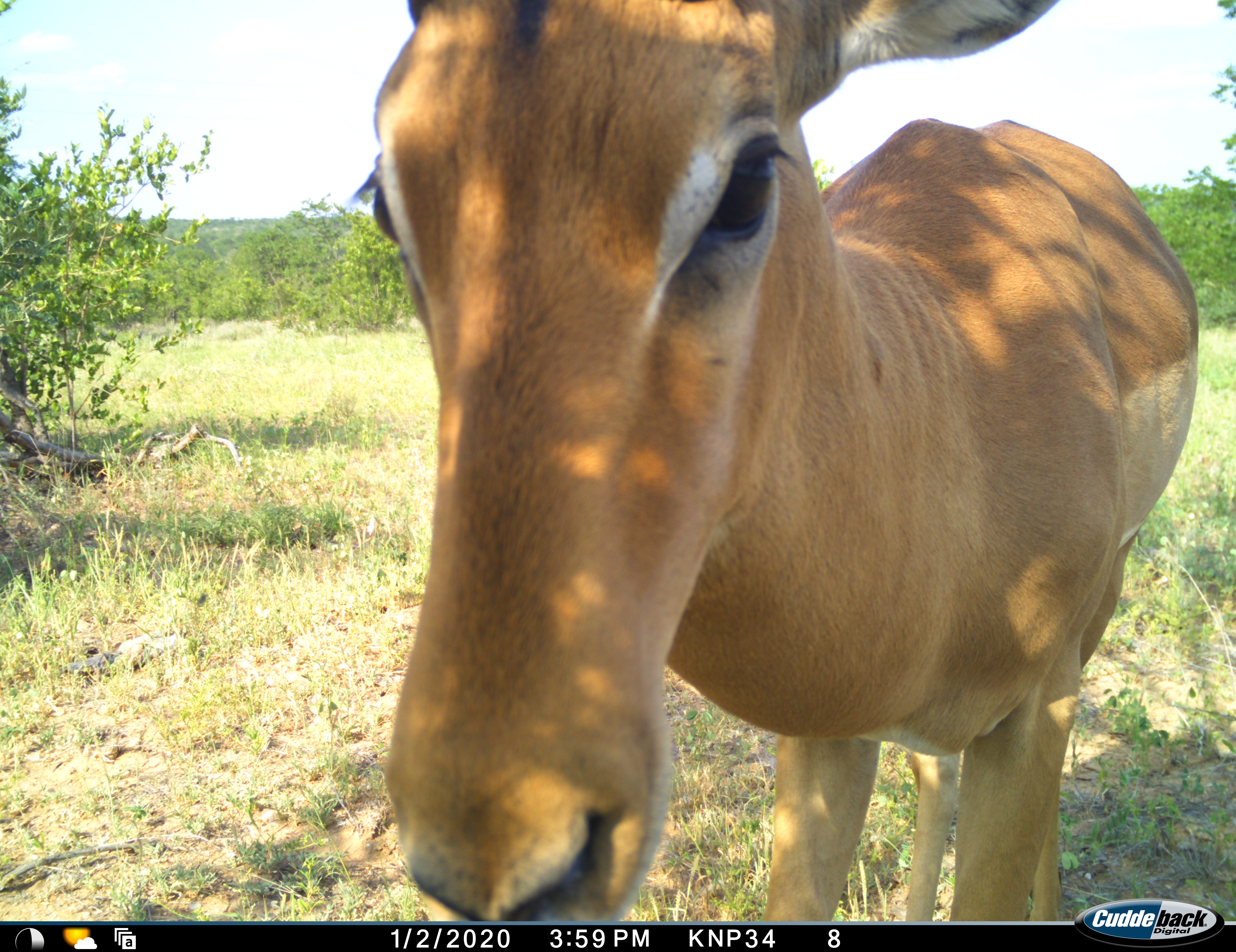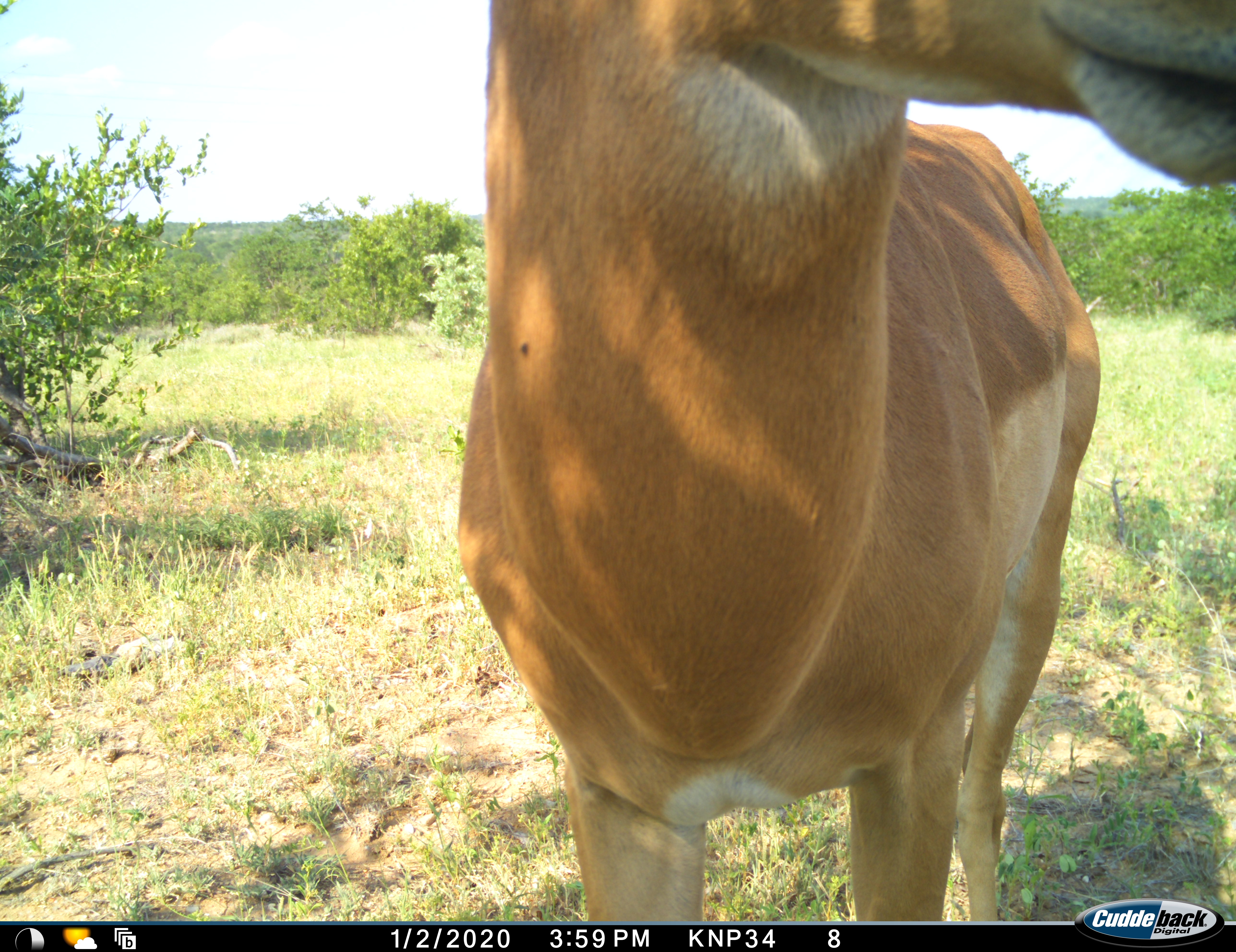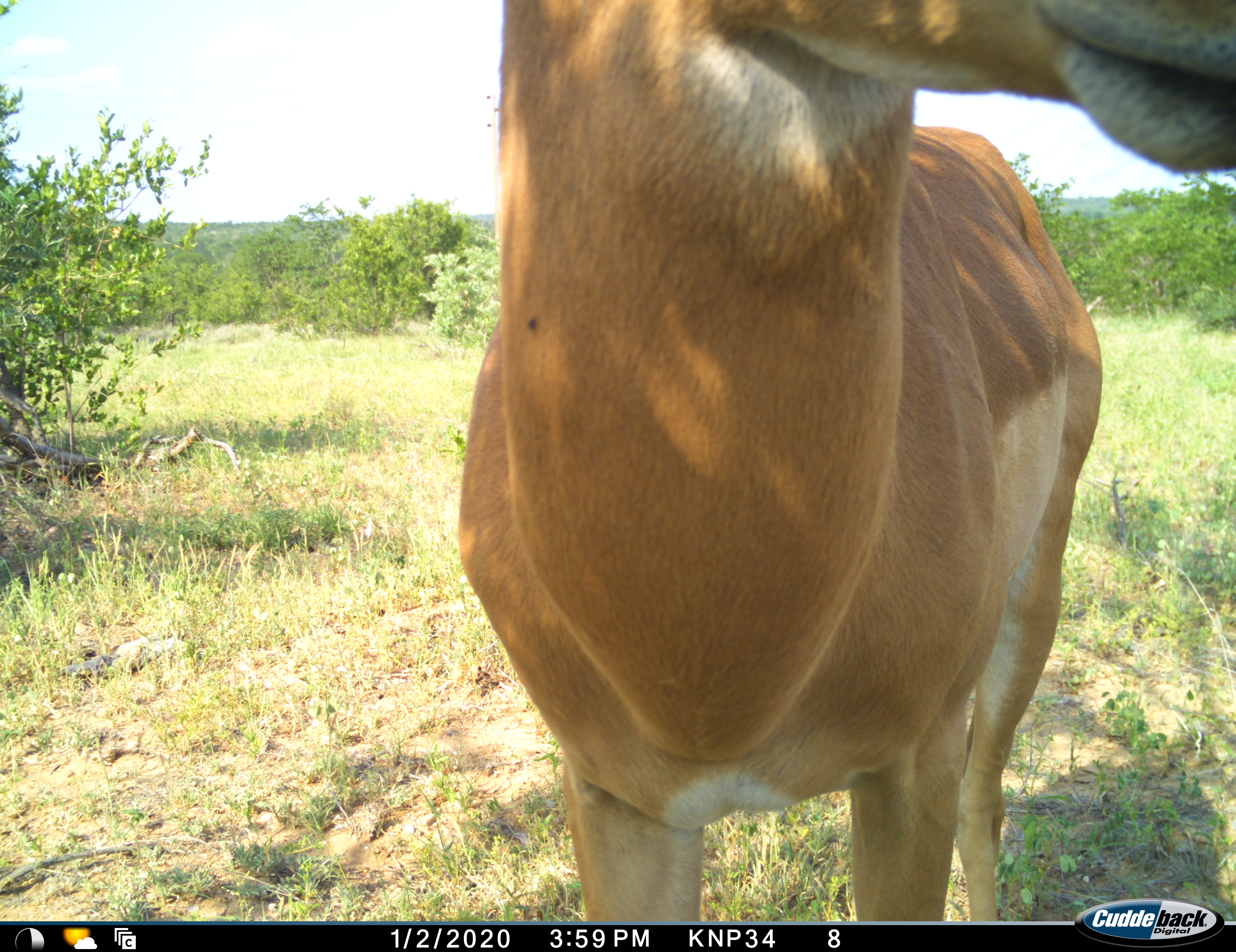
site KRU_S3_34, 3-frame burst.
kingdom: Animalia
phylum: Chordata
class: Mammalia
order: Artiodactyla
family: Bovidae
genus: Aepyceros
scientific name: Aepyceros melampus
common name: impala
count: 1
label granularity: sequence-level